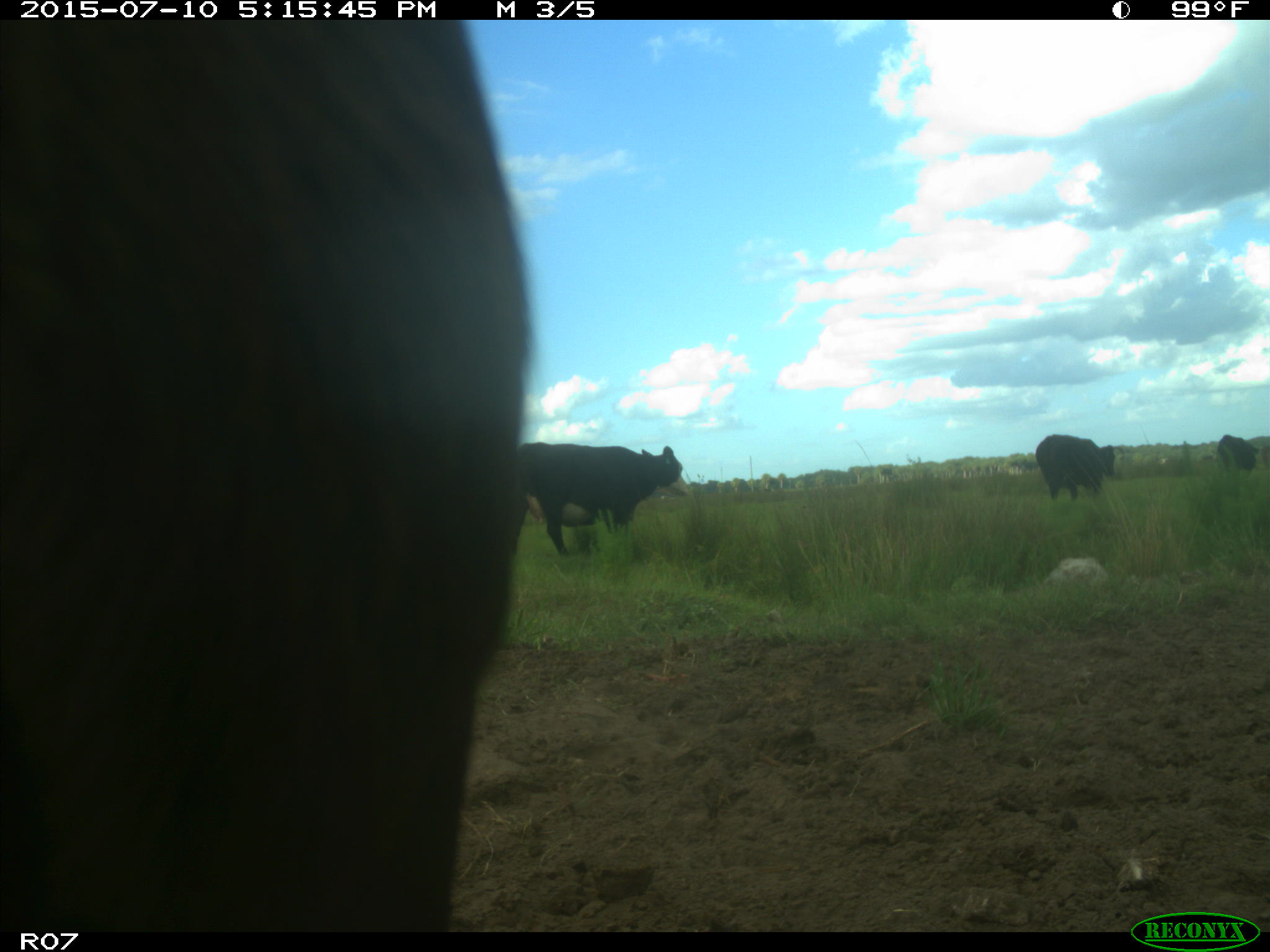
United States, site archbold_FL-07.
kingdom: Animalia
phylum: Chordata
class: Mammalia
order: Artiodactyla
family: Bovidae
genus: Bos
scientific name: Bos taurus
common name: domestic cow